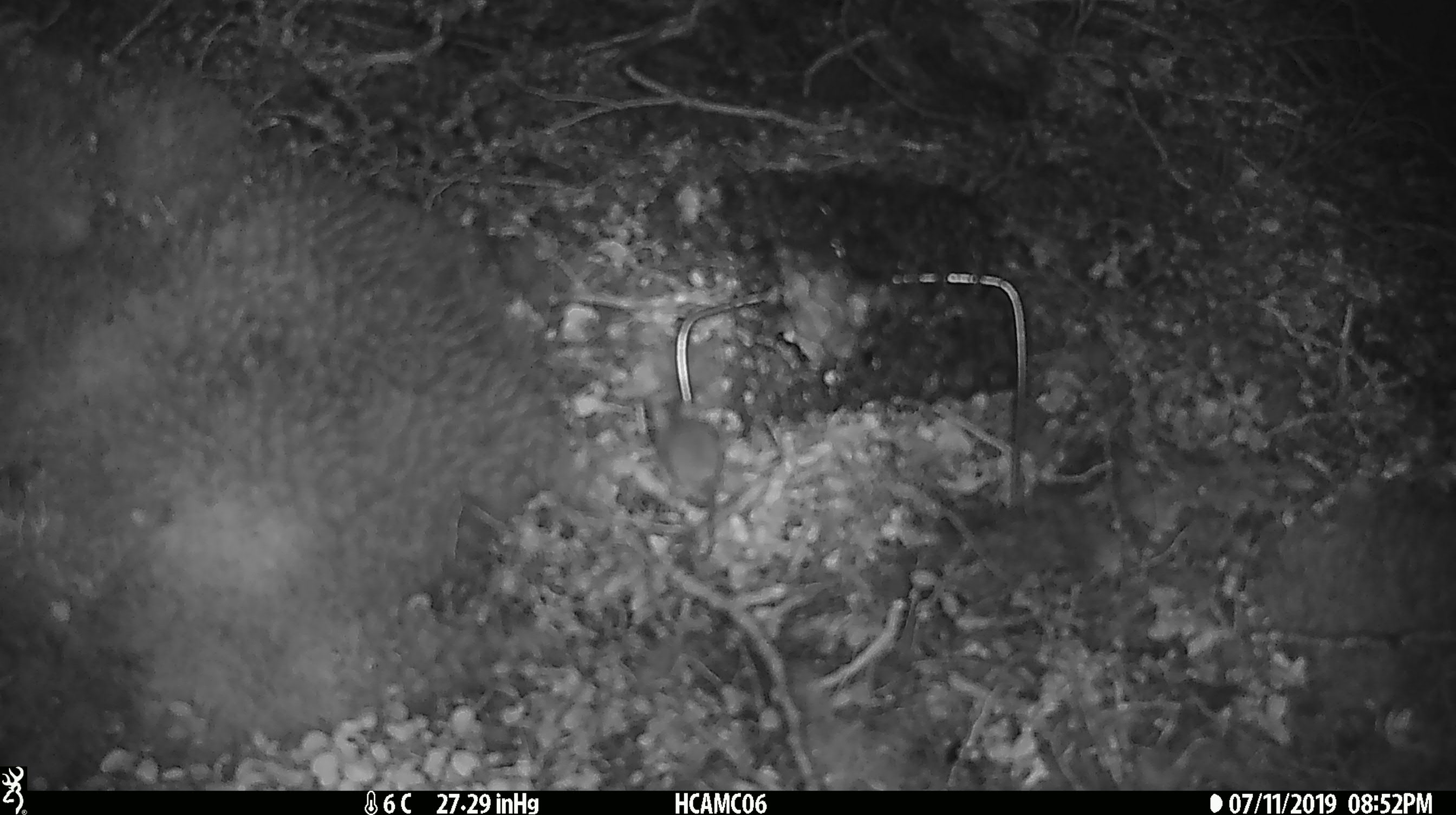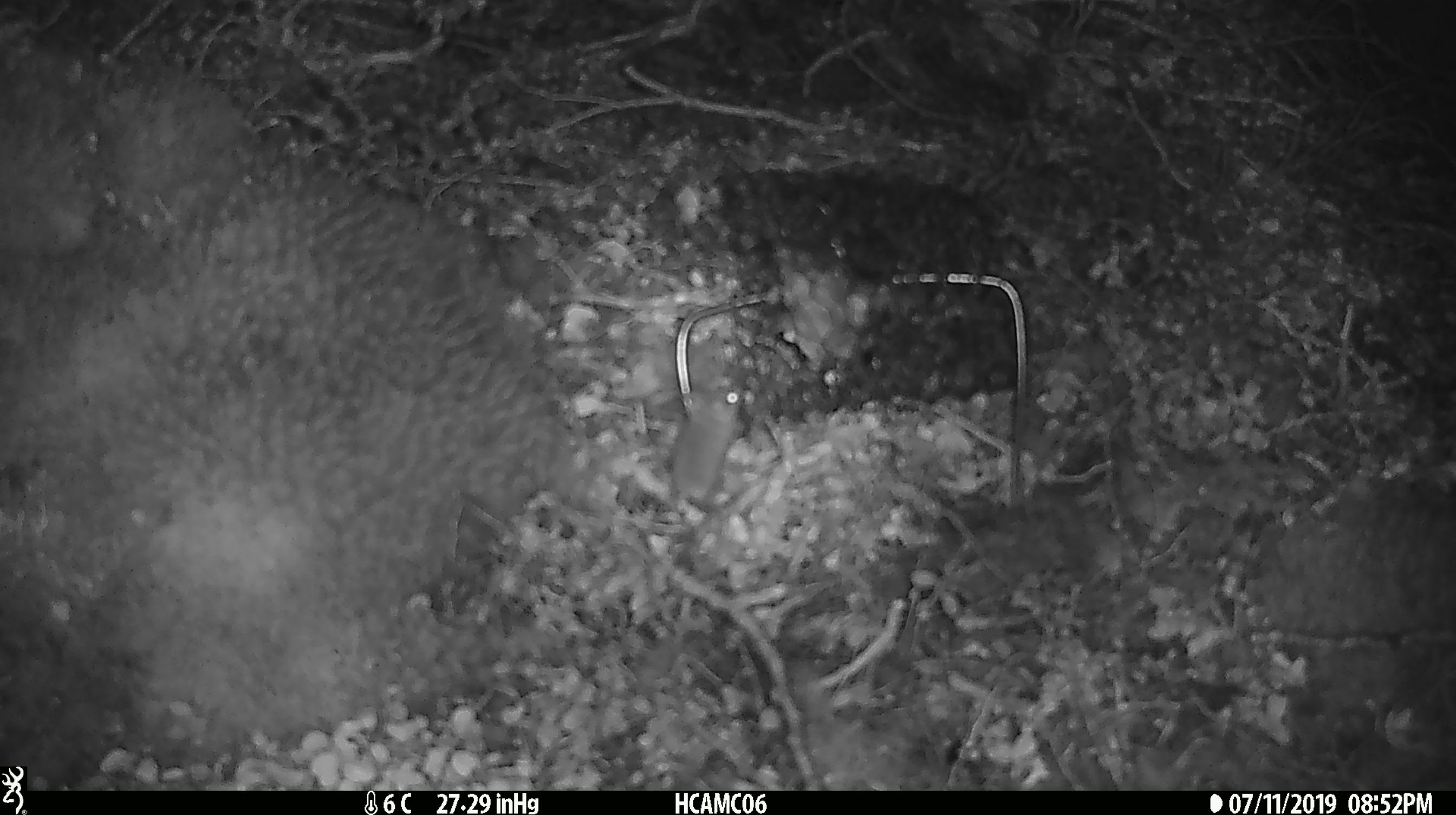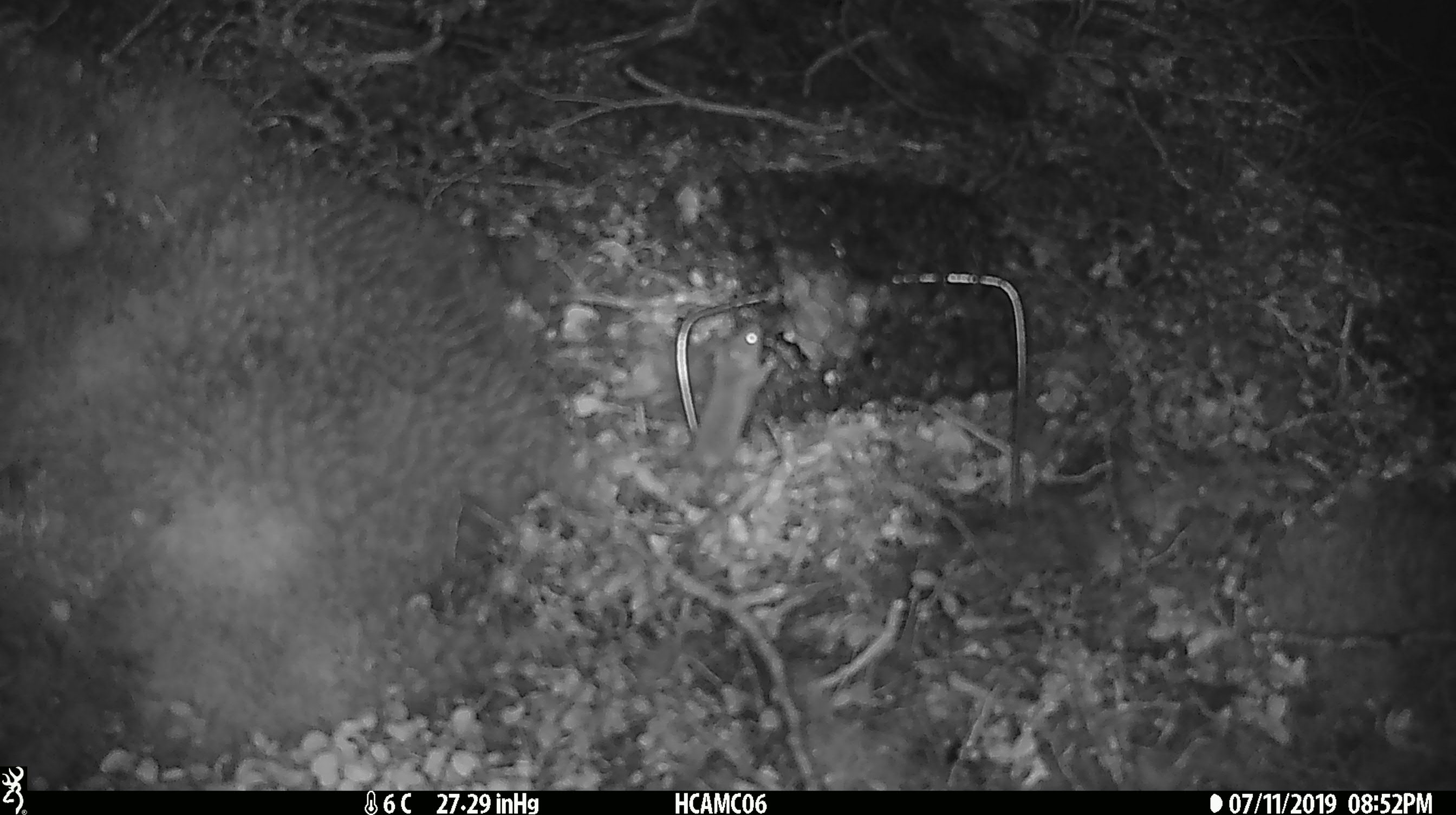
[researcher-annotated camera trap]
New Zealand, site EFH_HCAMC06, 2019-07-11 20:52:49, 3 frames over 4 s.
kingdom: Animalia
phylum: Chordata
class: Mammalia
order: Rodentia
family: Muridae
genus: Mus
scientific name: Mus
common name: mouse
Mouse (Mus).